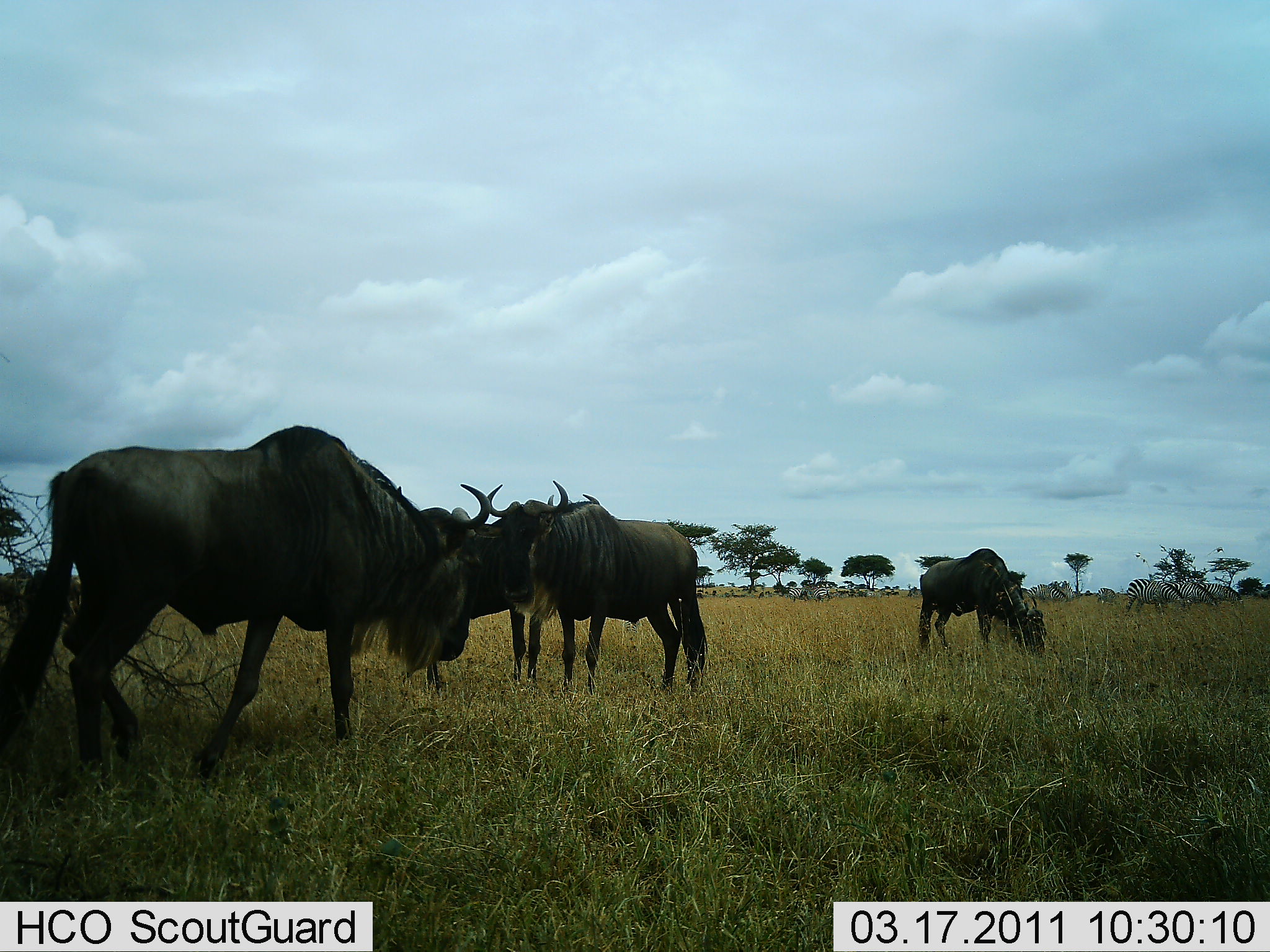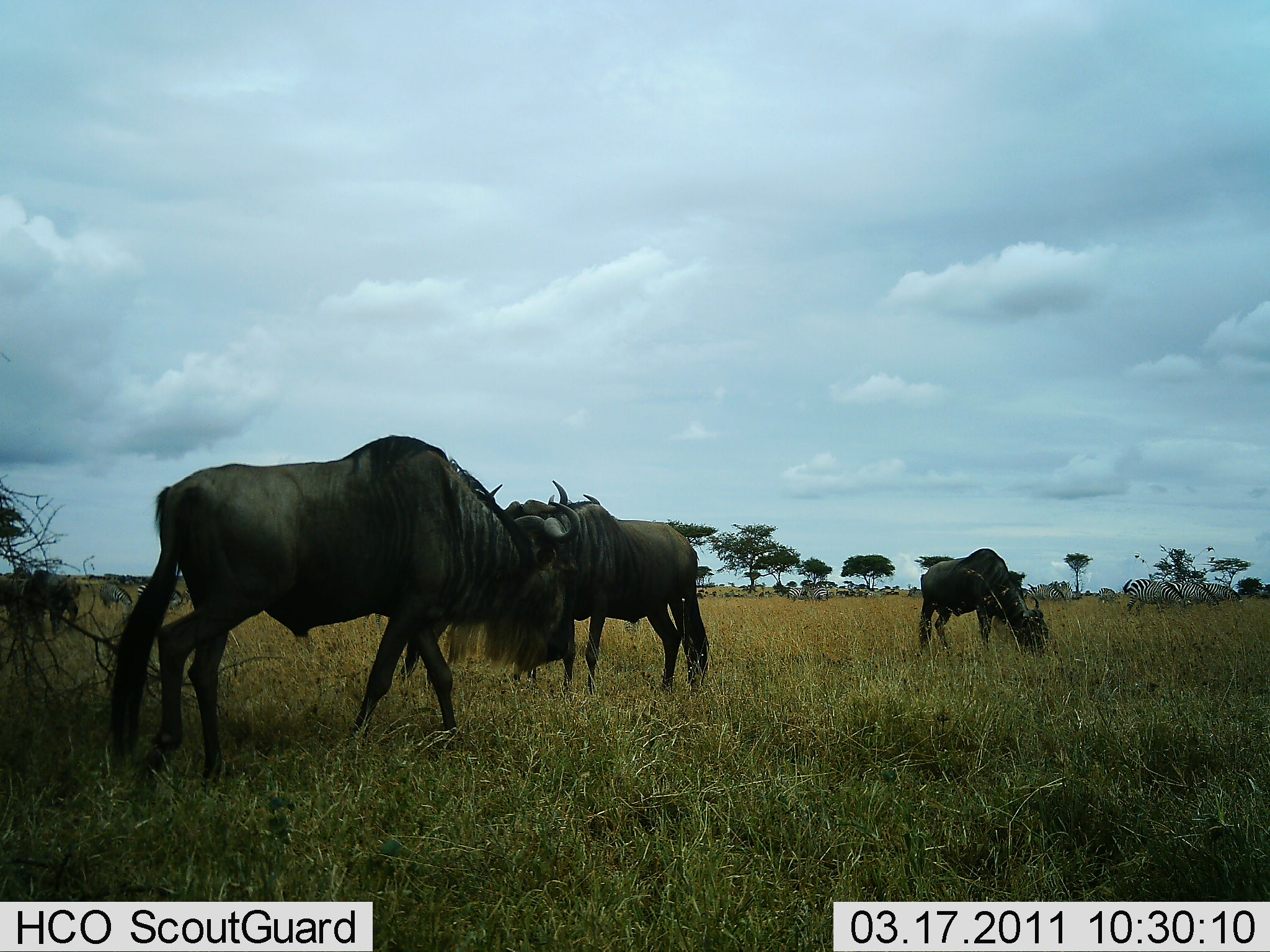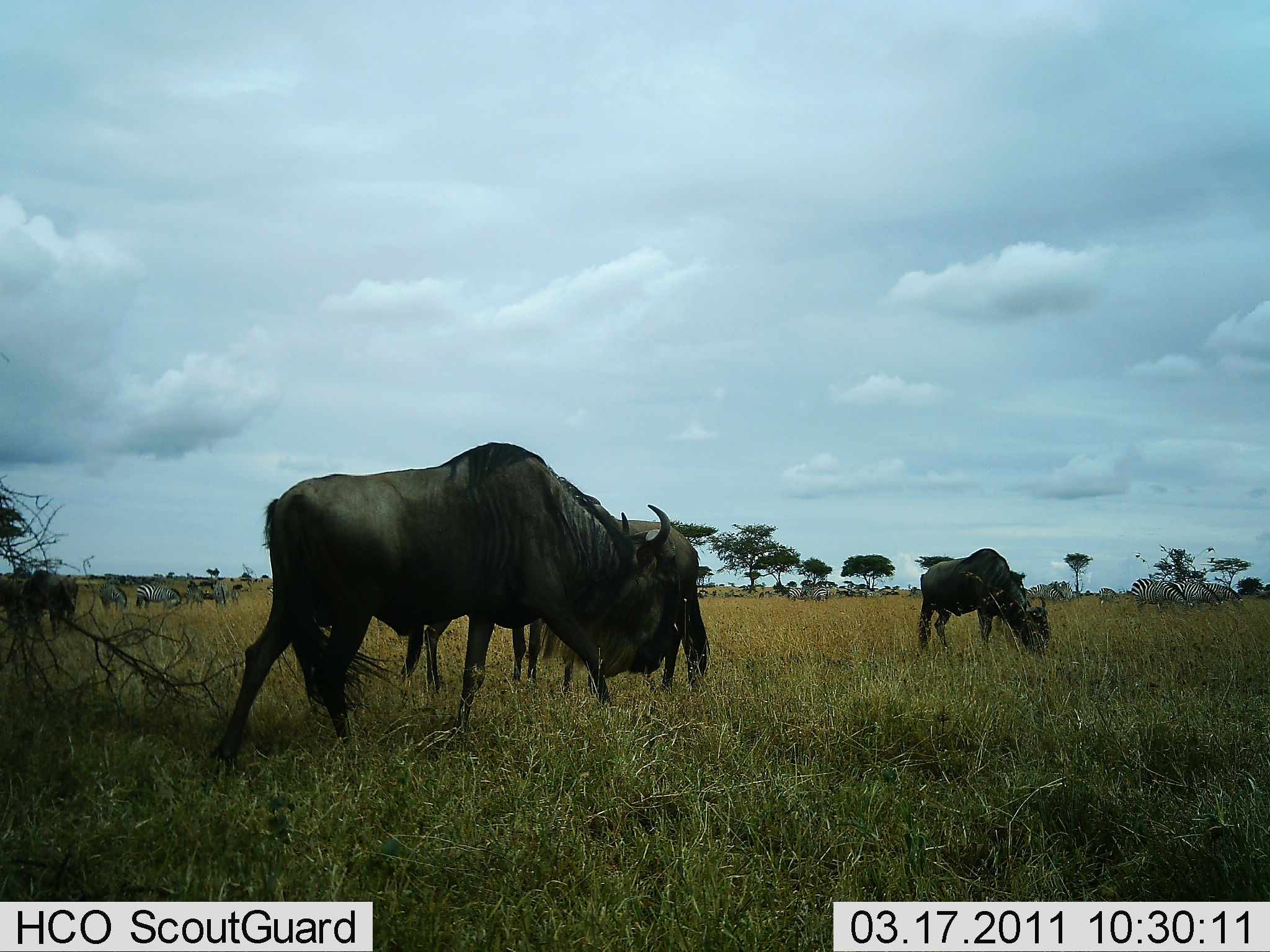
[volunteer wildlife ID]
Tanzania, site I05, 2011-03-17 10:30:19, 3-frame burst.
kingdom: Animalia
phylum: Chordata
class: Mammalia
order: Artiodactyla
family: Bovidae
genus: Connochaetes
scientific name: Connochaetes taurinus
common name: blue wildebeest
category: wildebeest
Wildebeest (blue wildebeest) (Connochaetes taurinus), count 4. Behavior (volunteer vote fractions): standing 67%, resting 0%, moving 50%, interacting 12%. Young present (vote fraction): 0%. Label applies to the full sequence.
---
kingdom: Animalia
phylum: Chordata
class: Mammalia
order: Perissodactyla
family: Equidae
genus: Equus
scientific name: Equus quagga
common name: plains zebra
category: zebra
Zebra (plains zebra) (Equus quagga), count 7. Behavior (volunteer vote fractions): standing 67%, resting 0%, moving 8%, interacting 0%. Young present (vote fraction): 0%. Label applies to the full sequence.